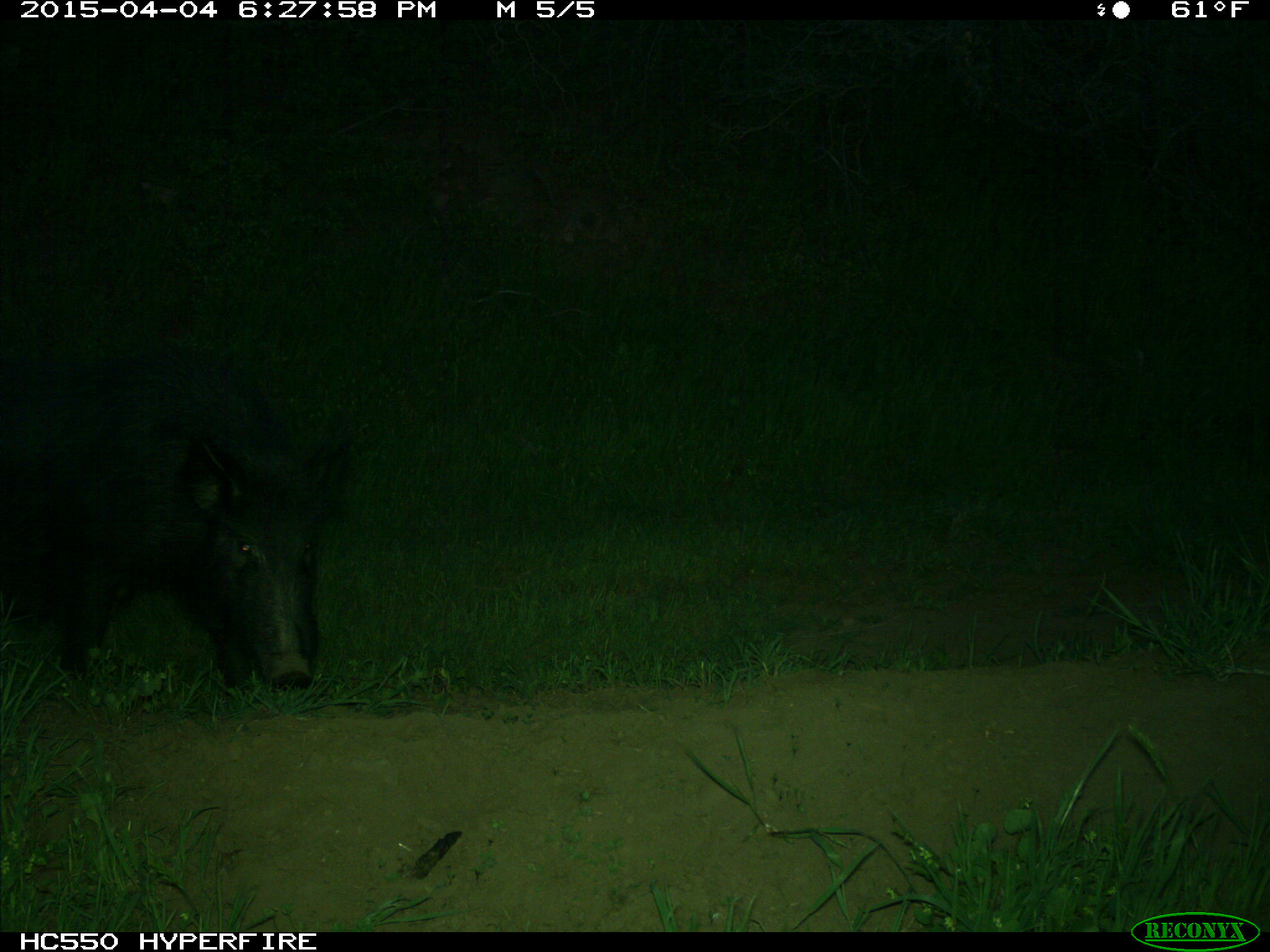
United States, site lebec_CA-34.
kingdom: Animalia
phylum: Chordata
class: Mammalia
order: Artiodactyla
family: Suidae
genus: Sus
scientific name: Sus scrofa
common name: wild boar